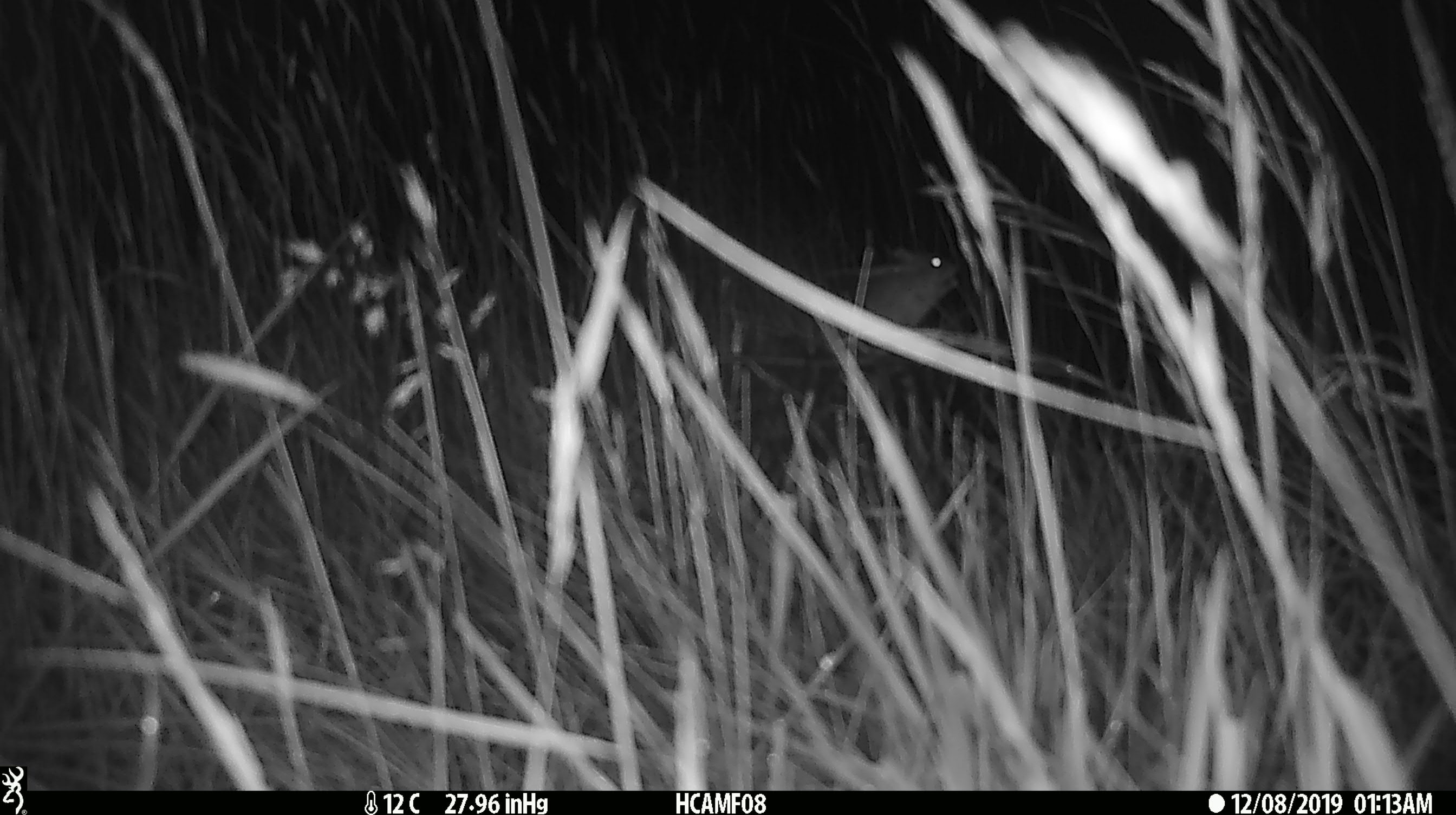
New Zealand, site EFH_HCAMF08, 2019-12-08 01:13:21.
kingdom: Animalia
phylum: Chordata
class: Mammalia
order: Rodentia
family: Muridae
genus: Mus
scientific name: Mus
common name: mouse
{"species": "mouse (Mus)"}